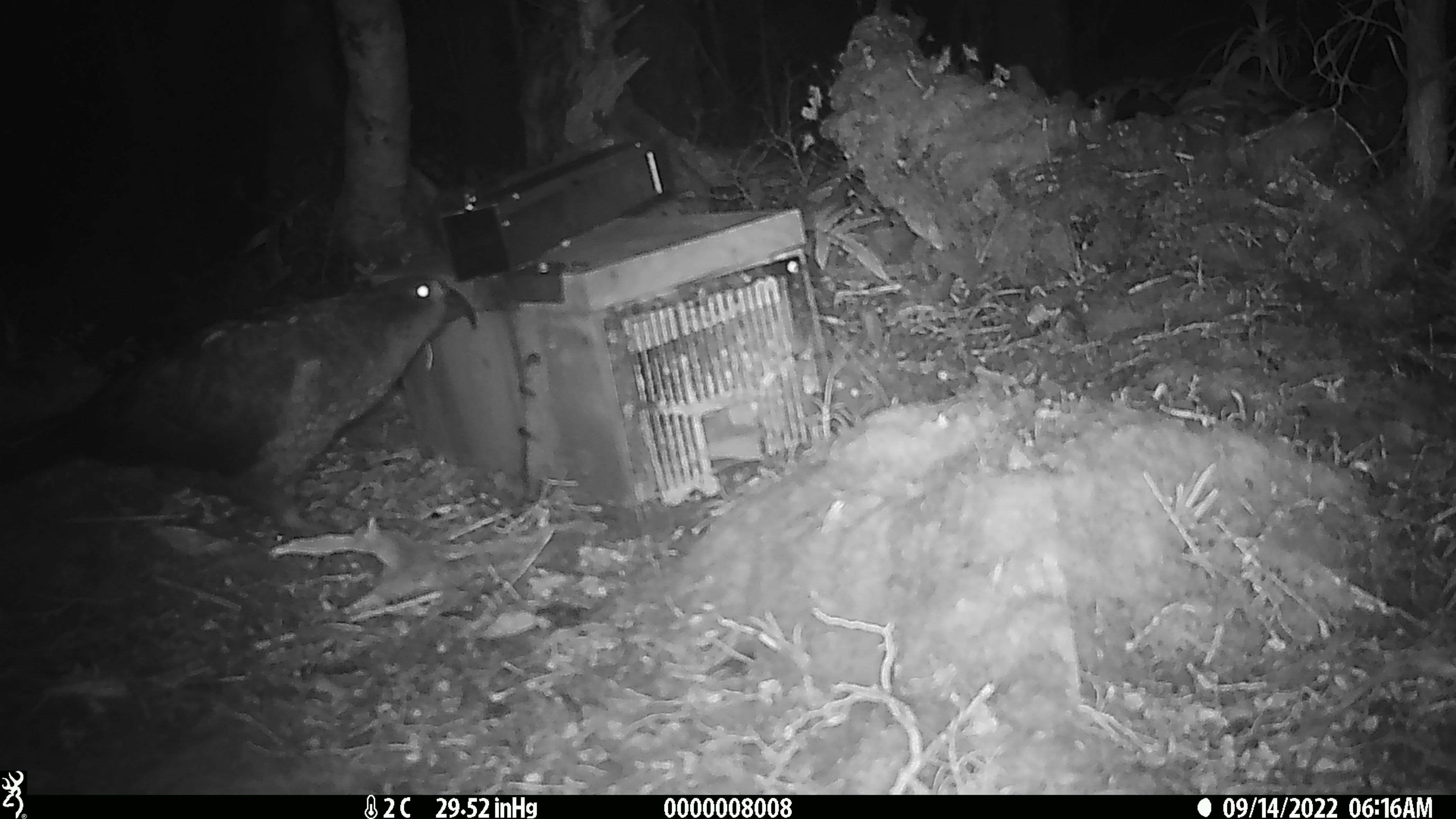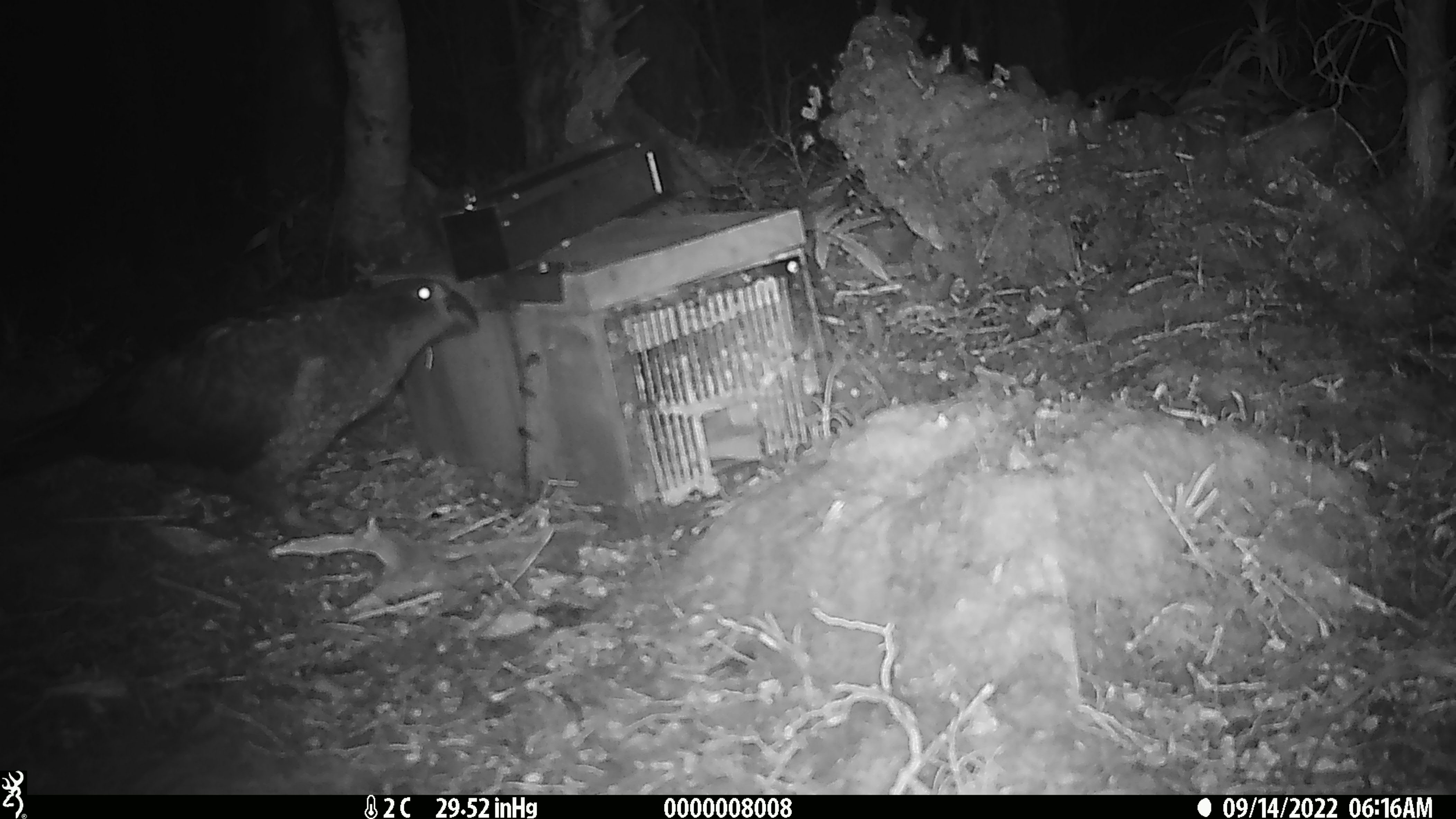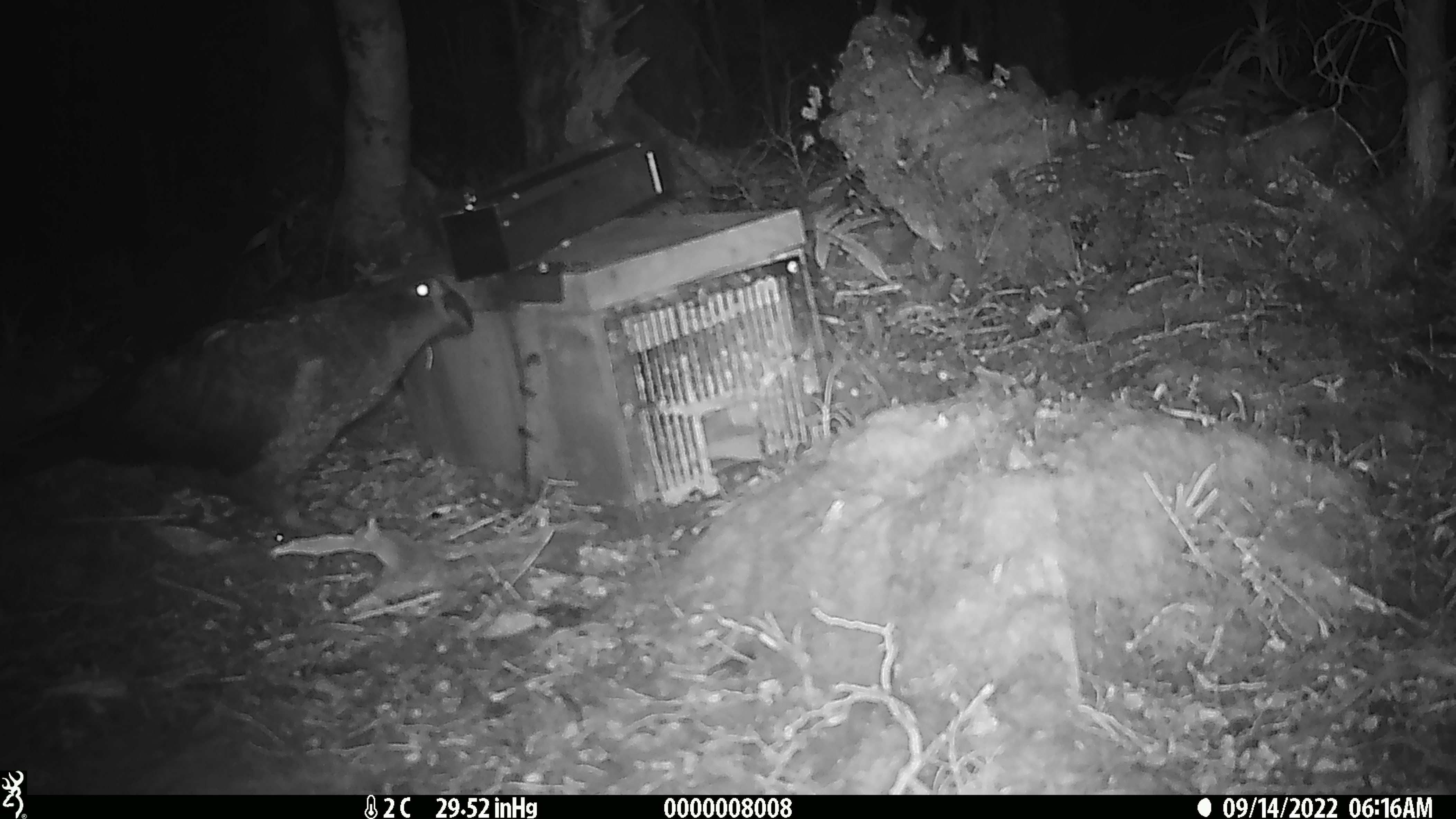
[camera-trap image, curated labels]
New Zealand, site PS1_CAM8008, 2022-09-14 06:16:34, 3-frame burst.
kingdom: Animalia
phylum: Chordata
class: Aves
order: Psittaciformes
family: Strigopidae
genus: Nestor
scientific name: Nestor notabilis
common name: kea